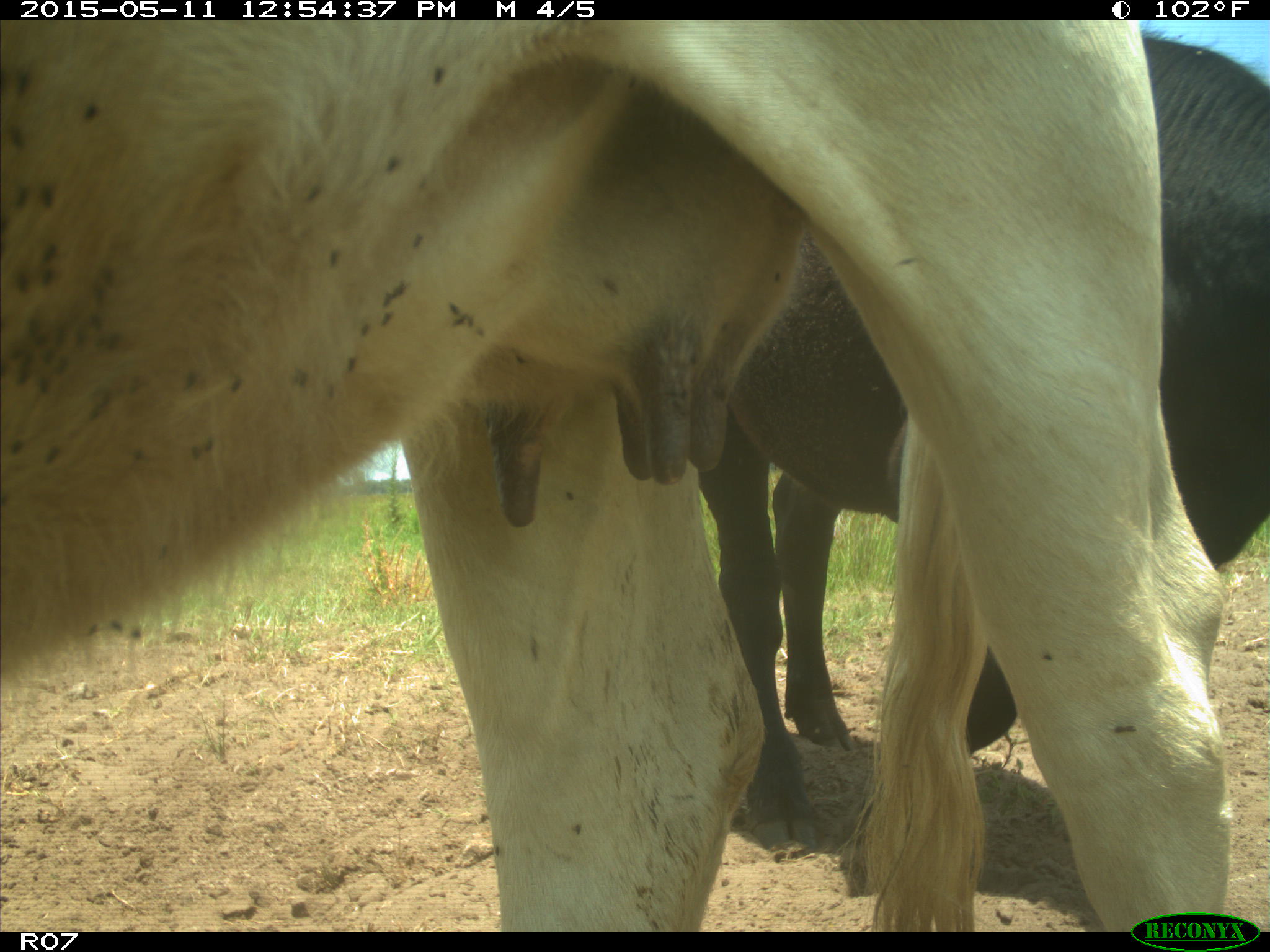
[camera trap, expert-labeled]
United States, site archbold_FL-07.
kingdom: Animalia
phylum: Chordata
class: Mammalia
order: Artiodactyla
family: Bovidae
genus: Bos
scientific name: Bos taurus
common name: domestic cow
Bos taurus (domestic cow).